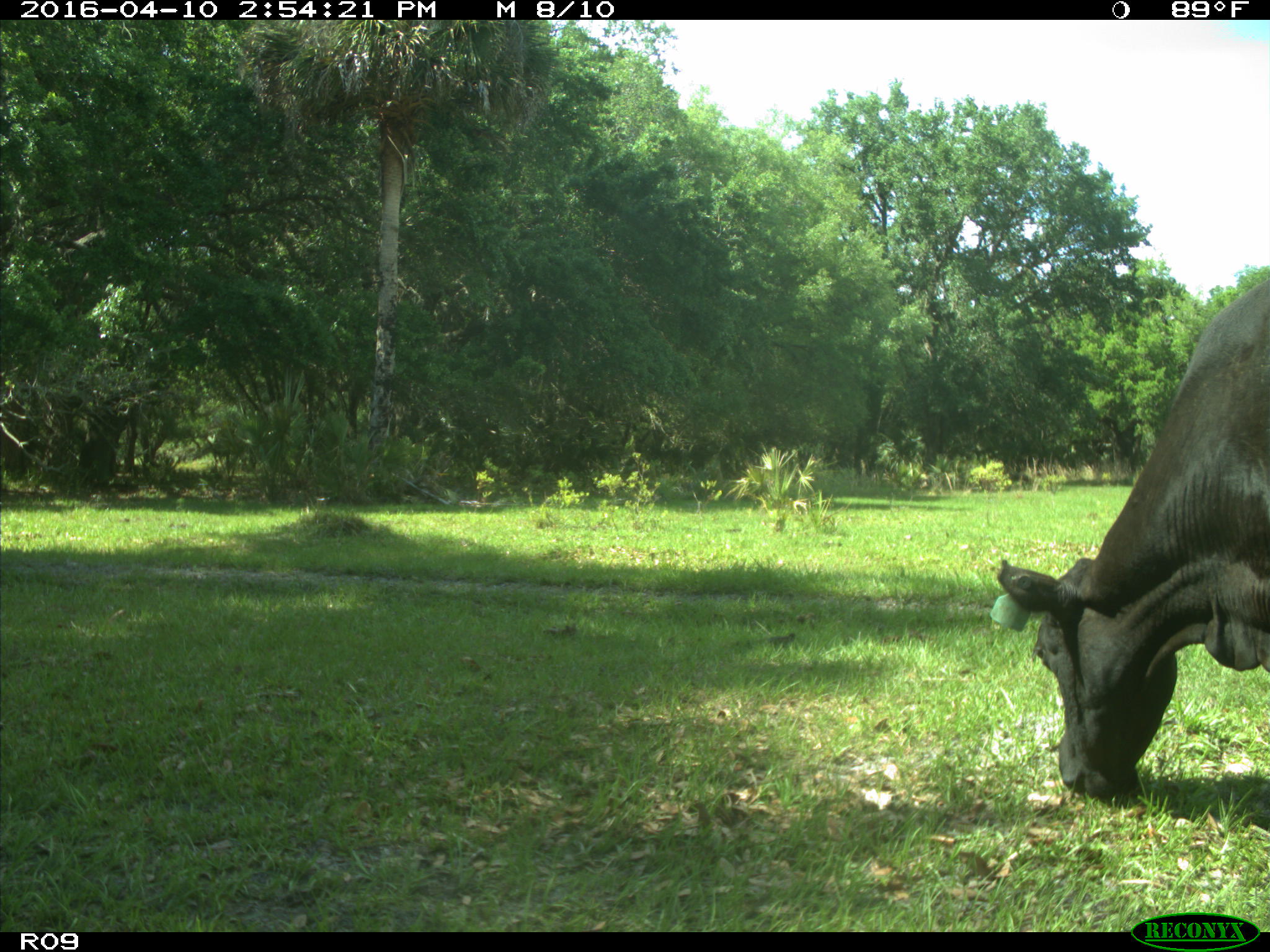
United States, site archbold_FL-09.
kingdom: Animalia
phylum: Chordata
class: Mammalia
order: Artiodactyla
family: Bovidae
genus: Bos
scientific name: Bos taurus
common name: domestic cow